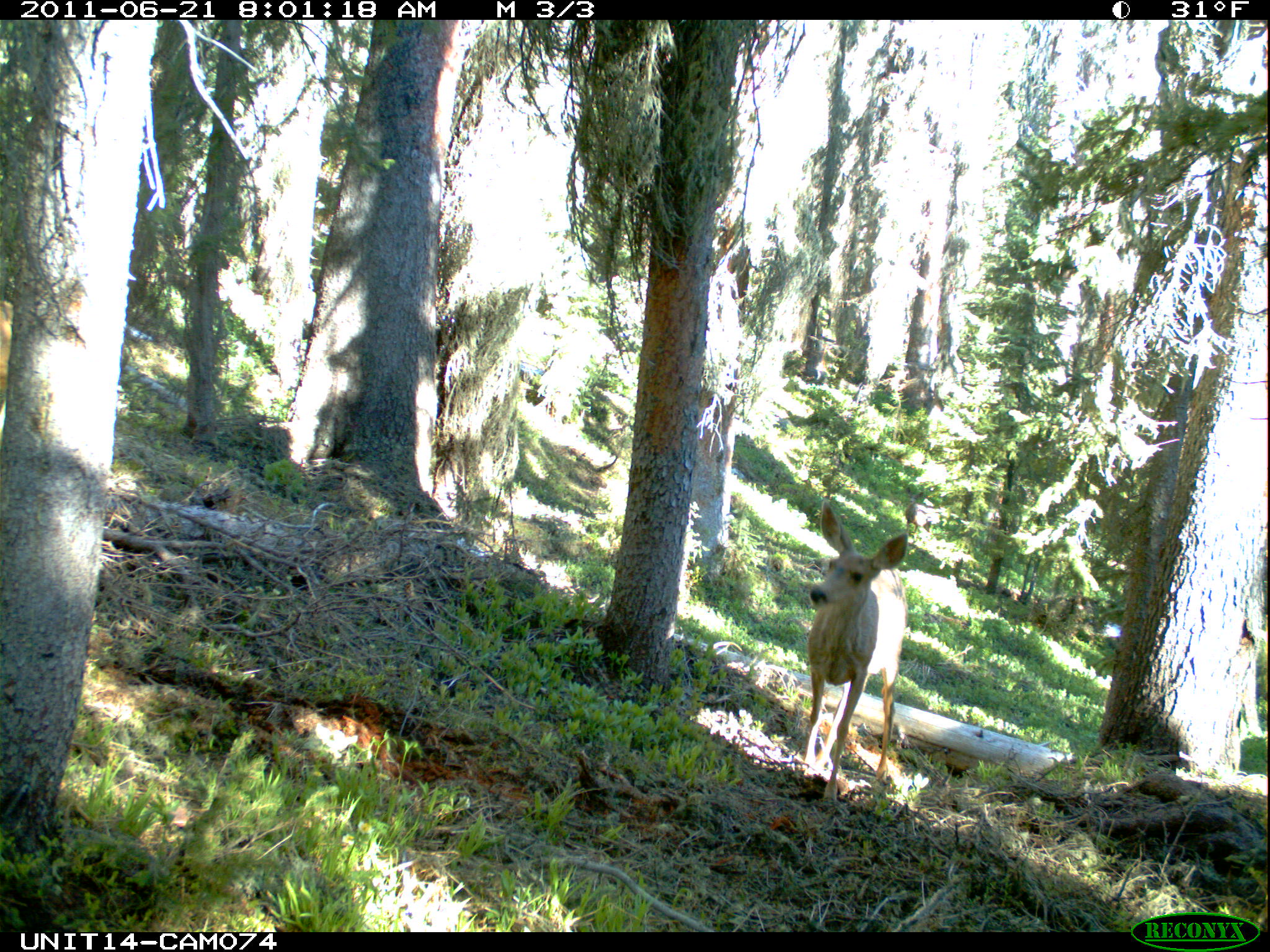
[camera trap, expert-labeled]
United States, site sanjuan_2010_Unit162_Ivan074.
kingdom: Animalia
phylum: Chordata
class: Mammalia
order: Artiodactyla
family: Cervidae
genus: Odocoileus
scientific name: Odocoileus hemionus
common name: mule deer